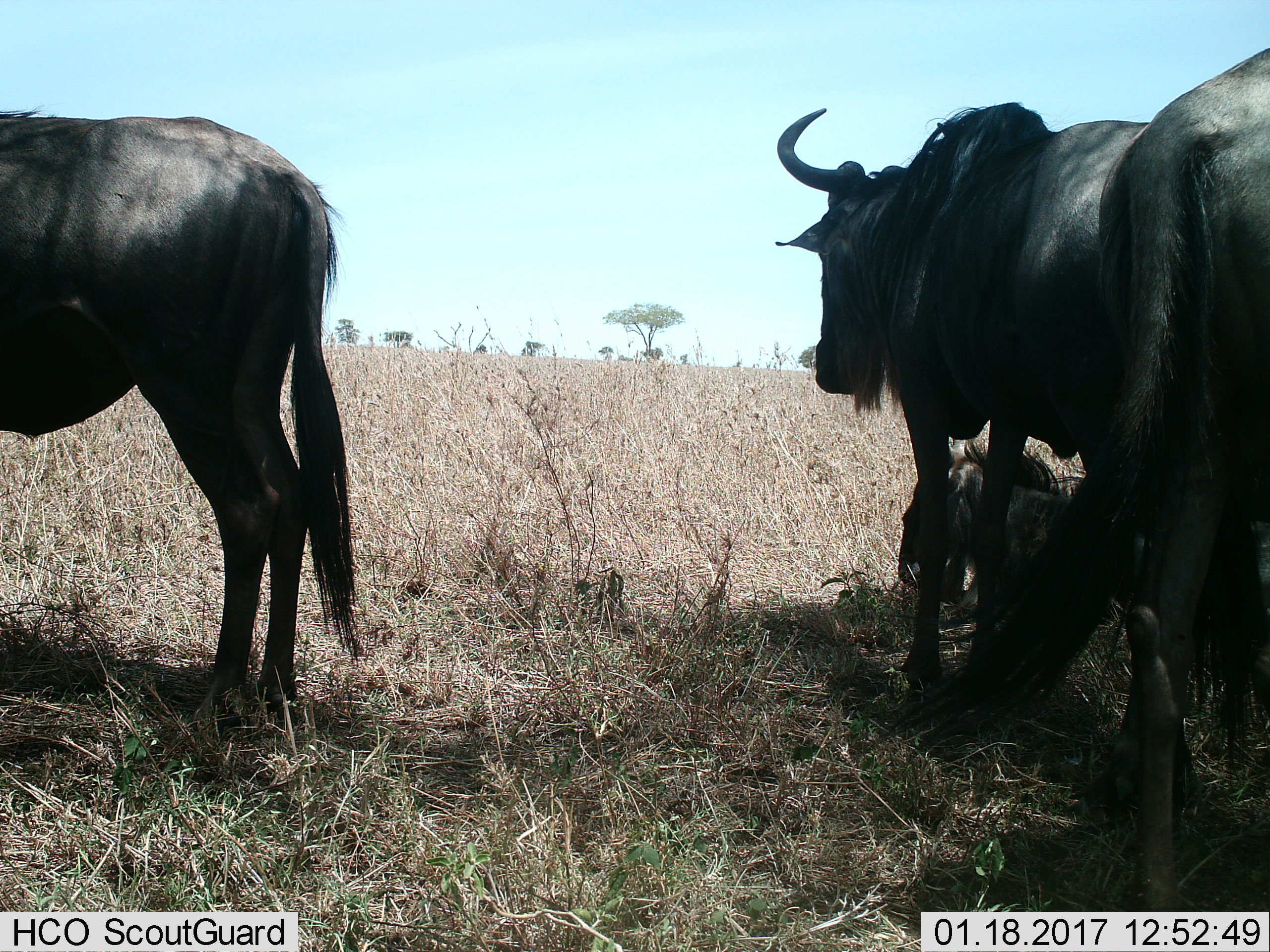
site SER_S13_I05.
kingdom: Animalia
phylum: Chordata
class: Mammalia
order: Artiodactyla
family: Bovidae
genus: Connochaetes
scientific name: Connochaetes taurinus taurinus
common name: blue wildebeest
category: wildebeestblue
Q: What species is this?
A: Wildebeestblue (blue wildebeest) (Connochaetes taurinus taurinus).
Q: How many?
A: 4.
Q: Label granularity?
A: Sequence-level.